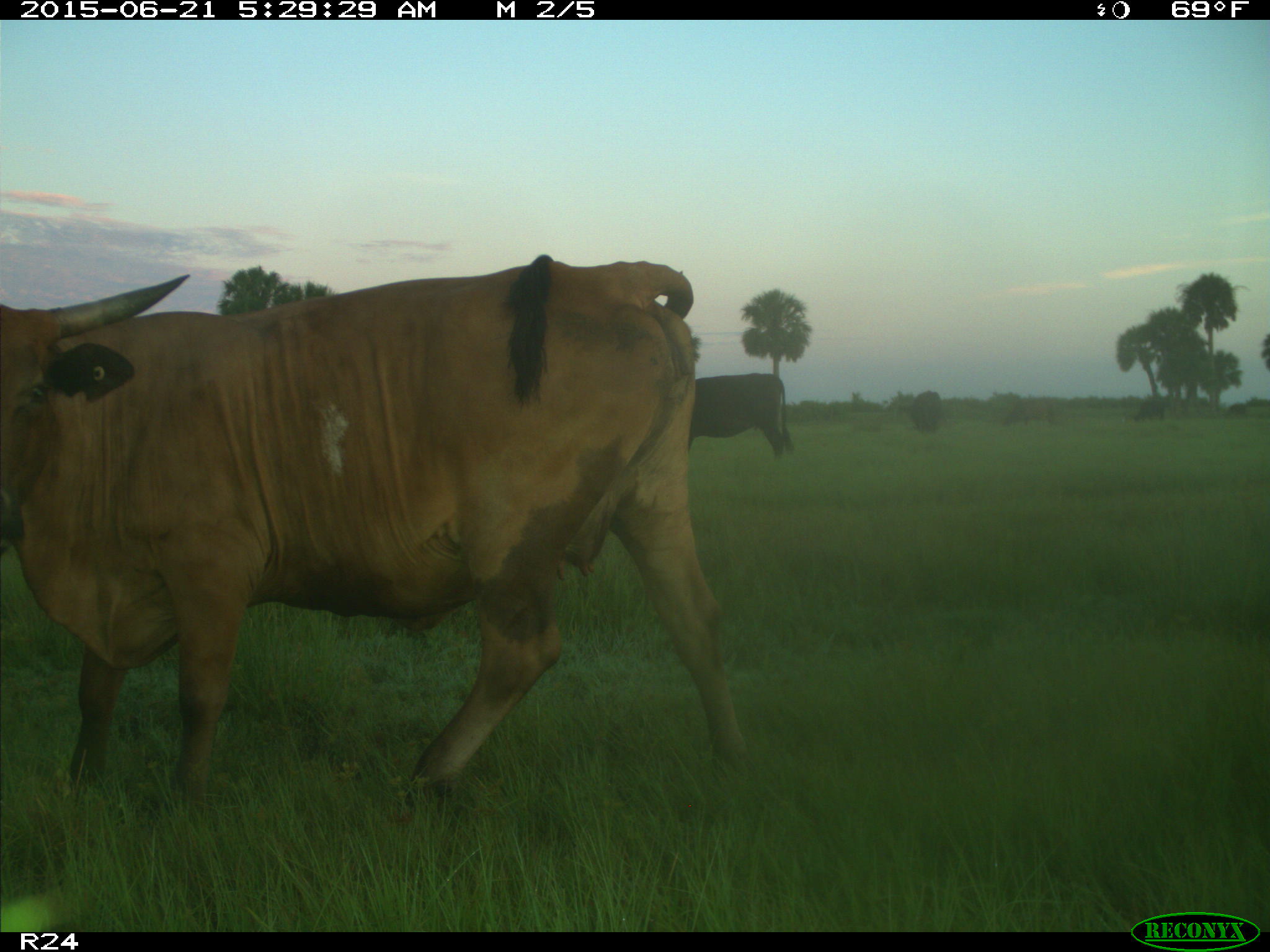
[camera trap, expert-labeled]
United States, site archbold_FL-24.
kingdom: Animalia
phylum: Chordata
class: Mammalia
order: Artiodactyla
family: Bovidae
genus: Bos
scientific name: Bos taurus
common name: domestic cow